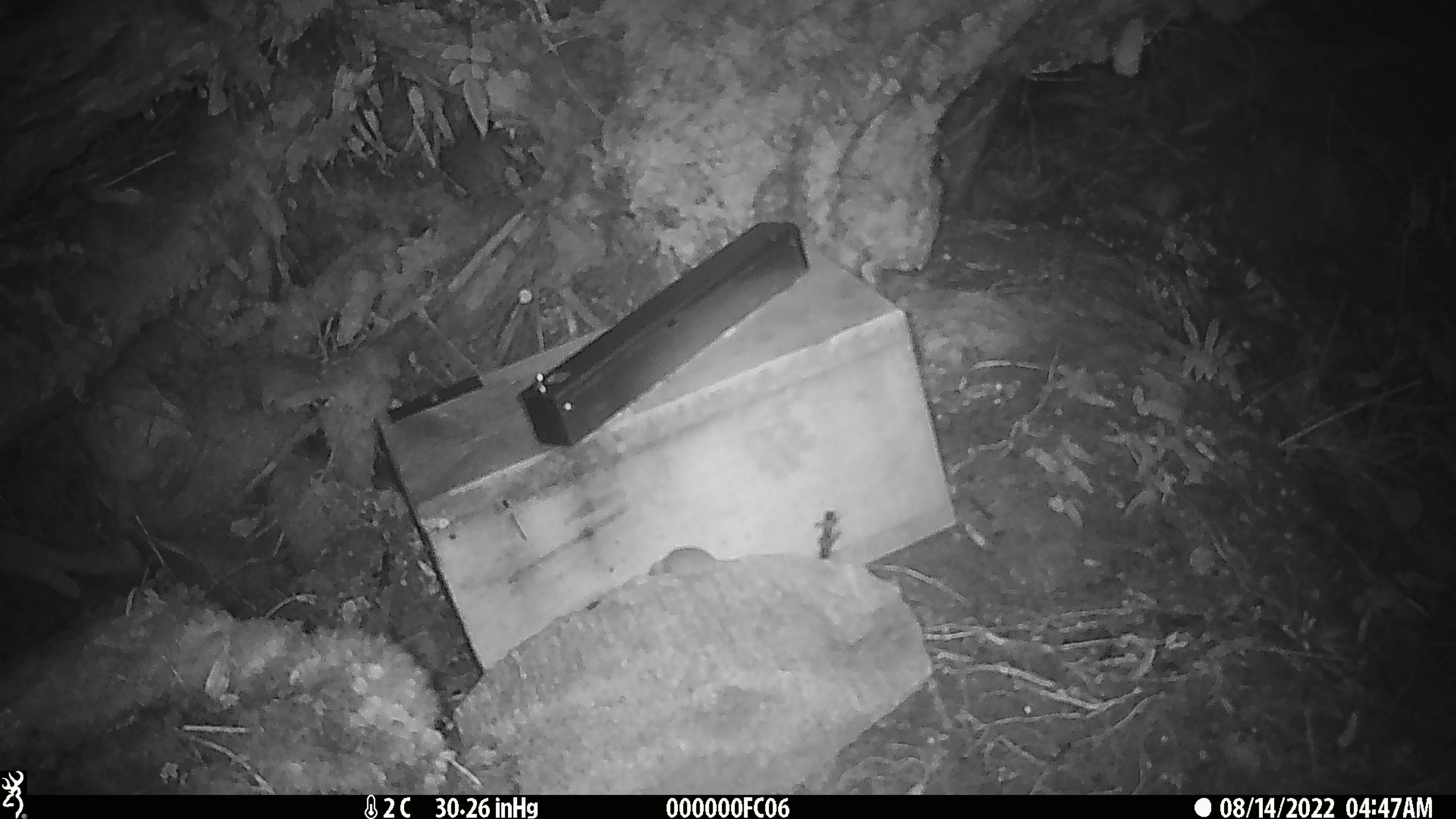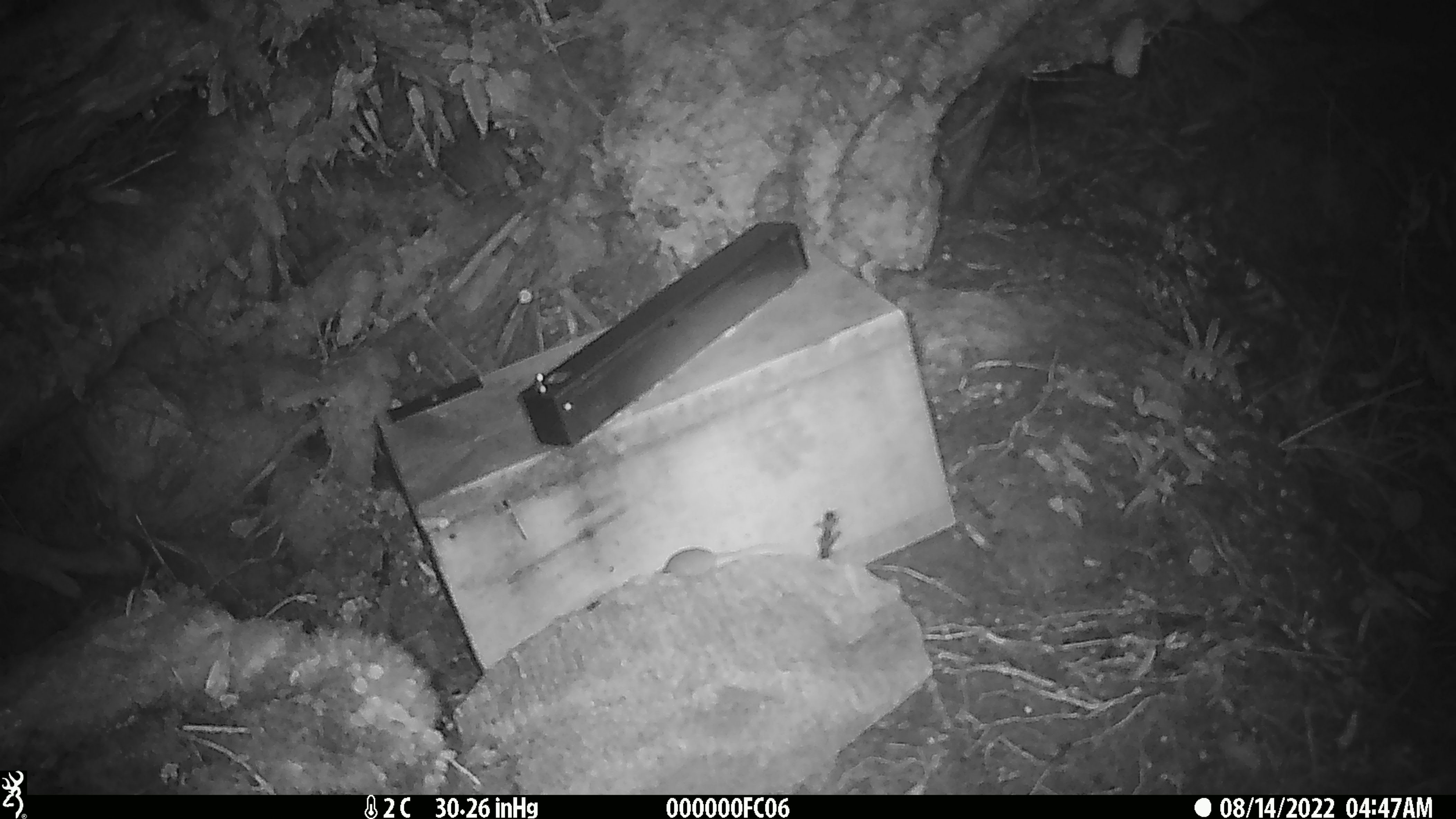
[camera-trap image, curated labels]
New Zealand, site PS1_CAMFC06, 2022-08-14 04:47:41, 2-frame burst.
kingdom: Animalia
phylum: Chordata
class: Mammalia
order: Rodentia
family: Muridae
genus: Mus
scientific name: Mus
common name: mouse